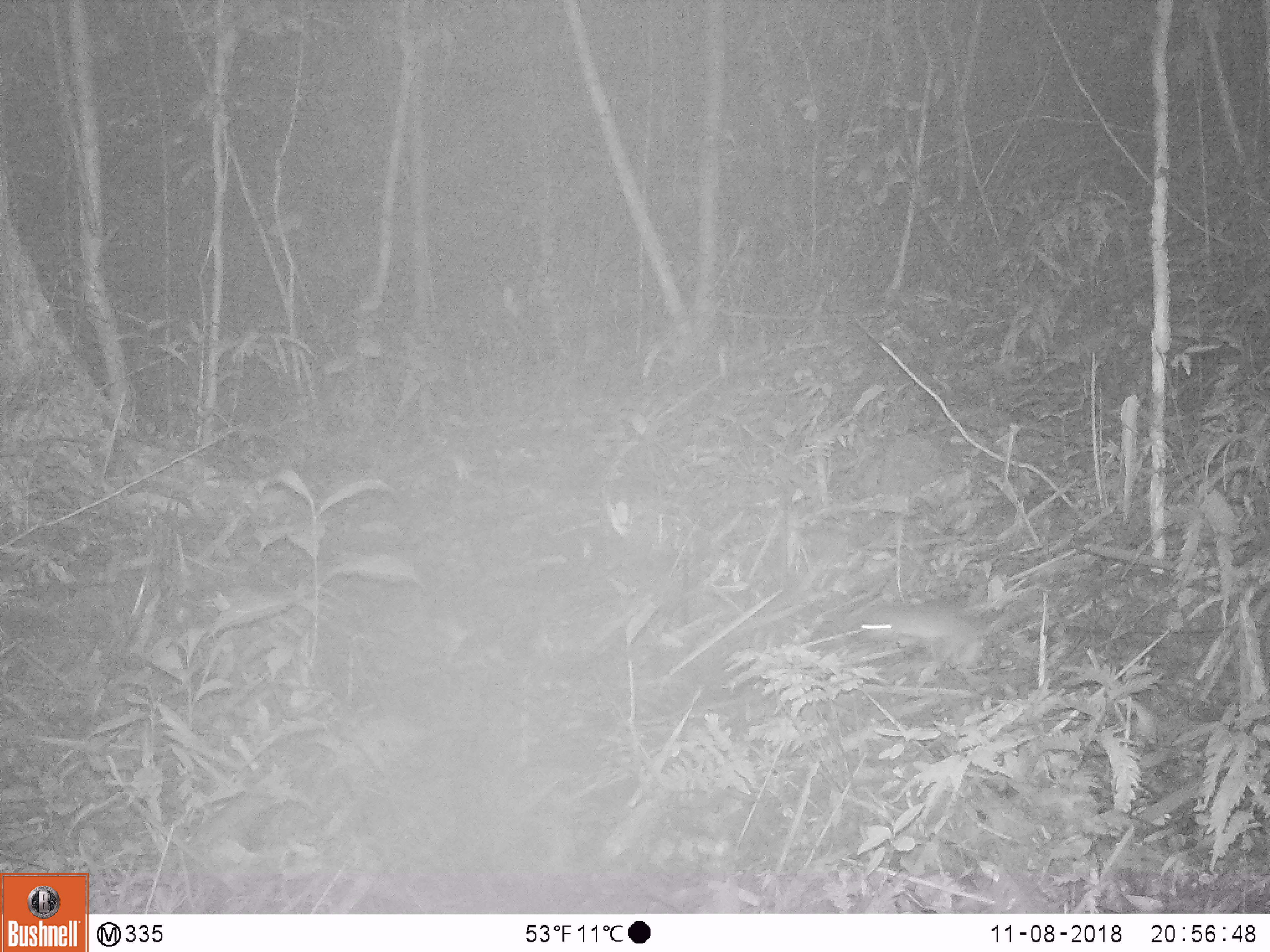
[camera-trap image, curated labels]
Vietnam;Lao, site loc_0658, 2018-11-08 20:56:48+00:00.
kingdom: Animalia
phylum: Chordata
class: Mammalia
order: Rodentia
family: Muridae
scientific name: Muridae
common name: old-world mice and rats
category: unidentified murid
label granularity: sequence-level